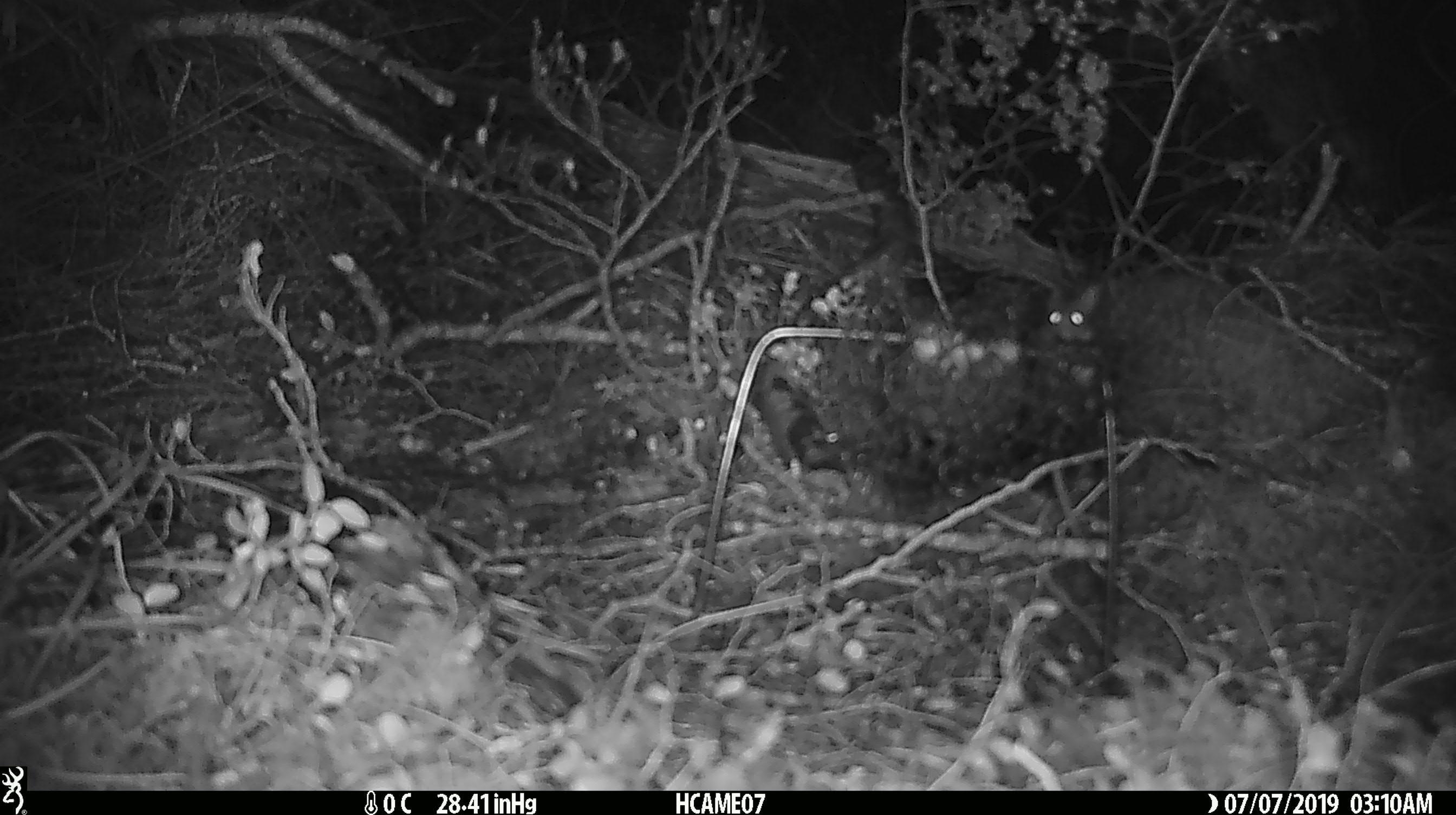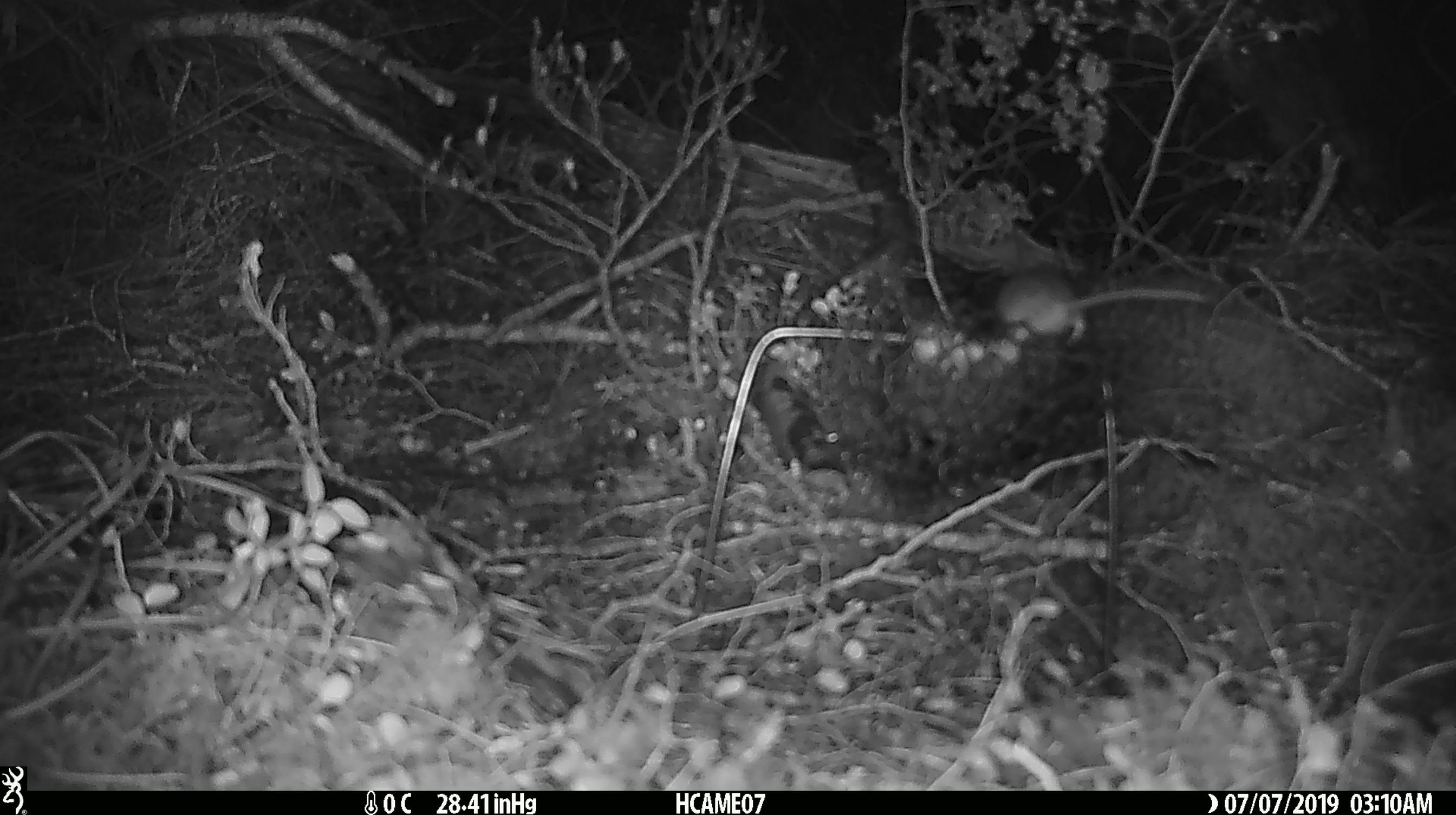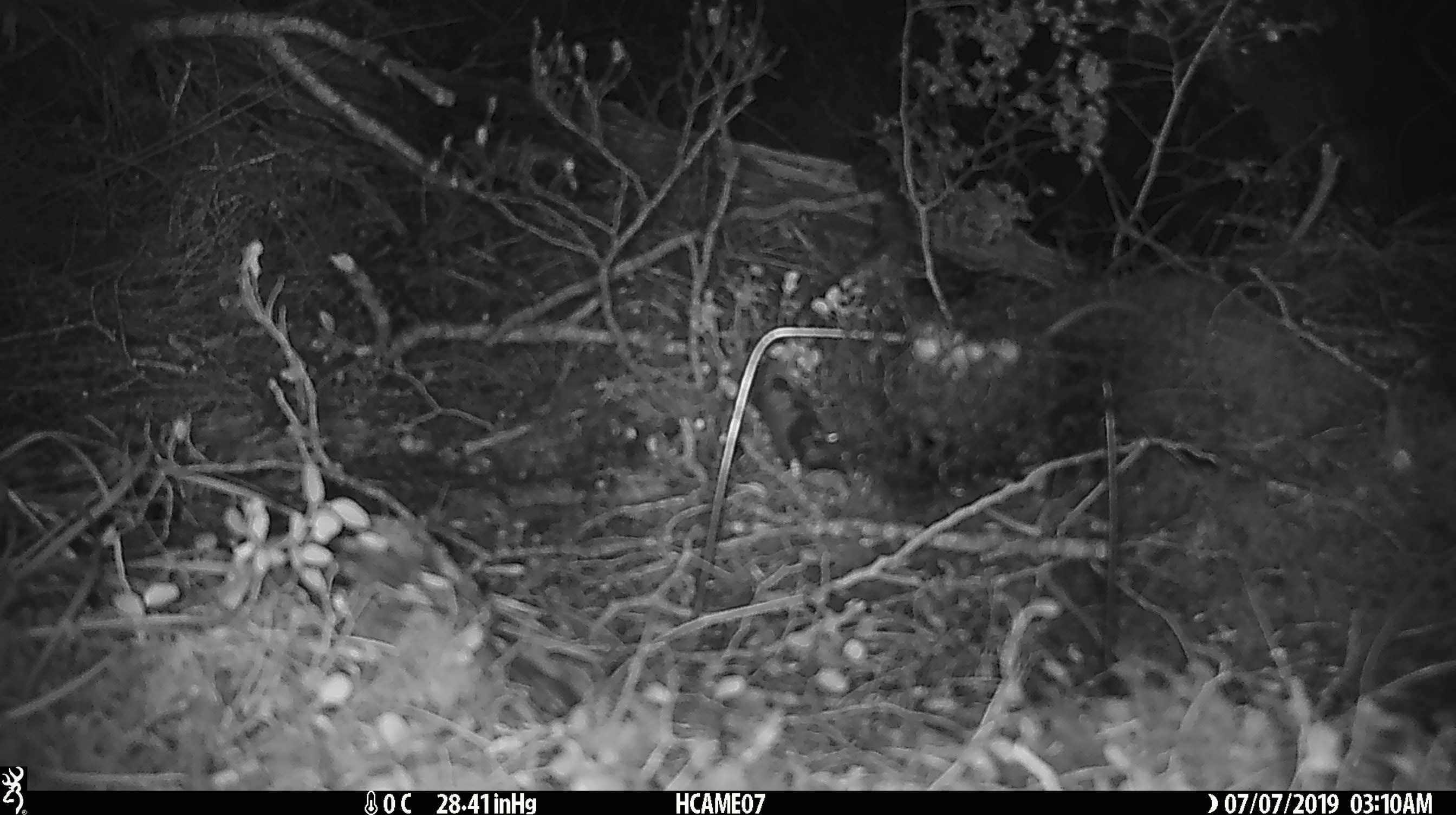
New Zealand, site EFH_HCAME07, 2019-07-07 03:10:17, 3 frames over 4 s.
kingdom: Animalia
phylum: Chordata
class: Mammalia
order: Rodentia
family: Muridae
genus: Mus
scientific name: Mus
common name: mouse